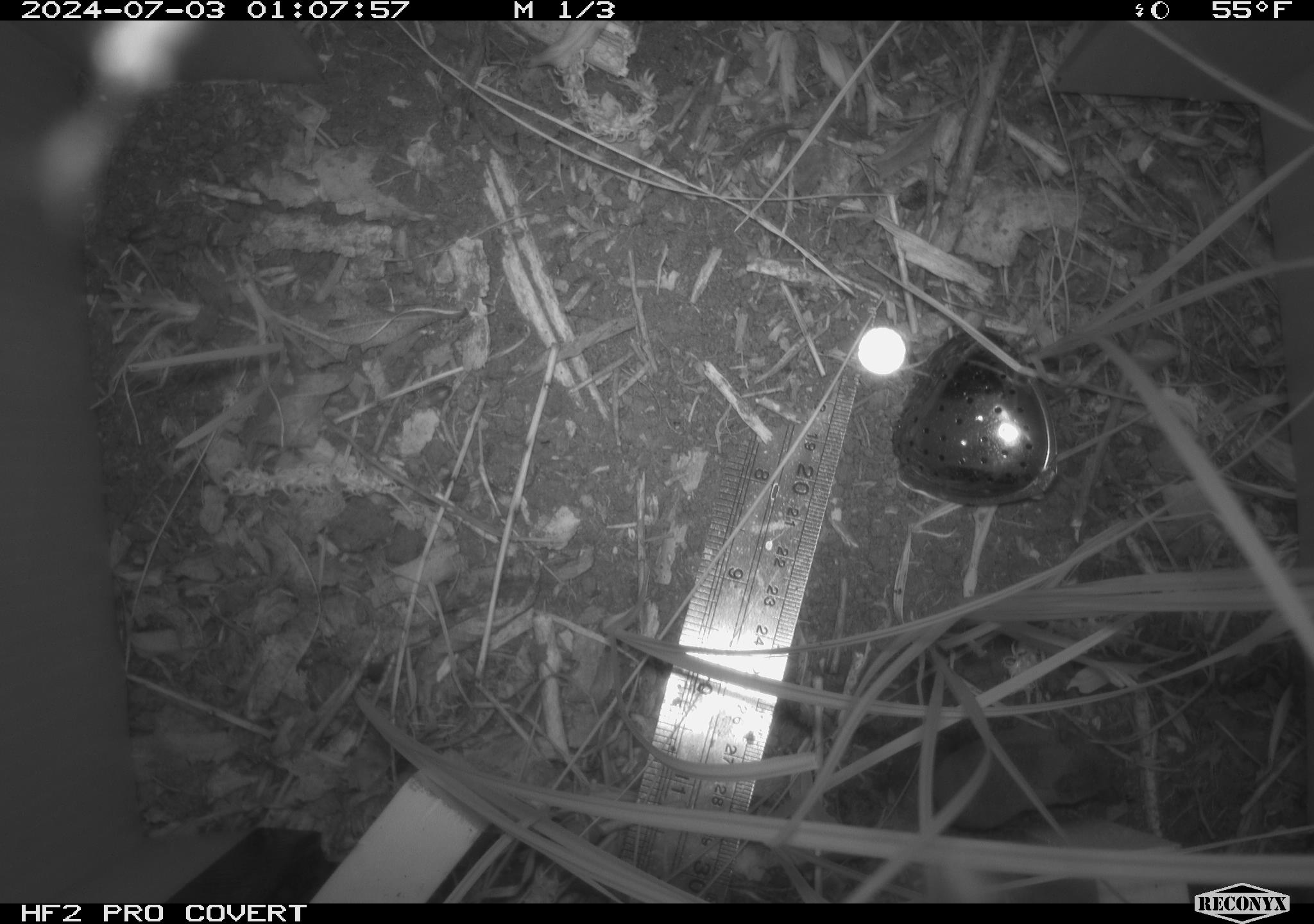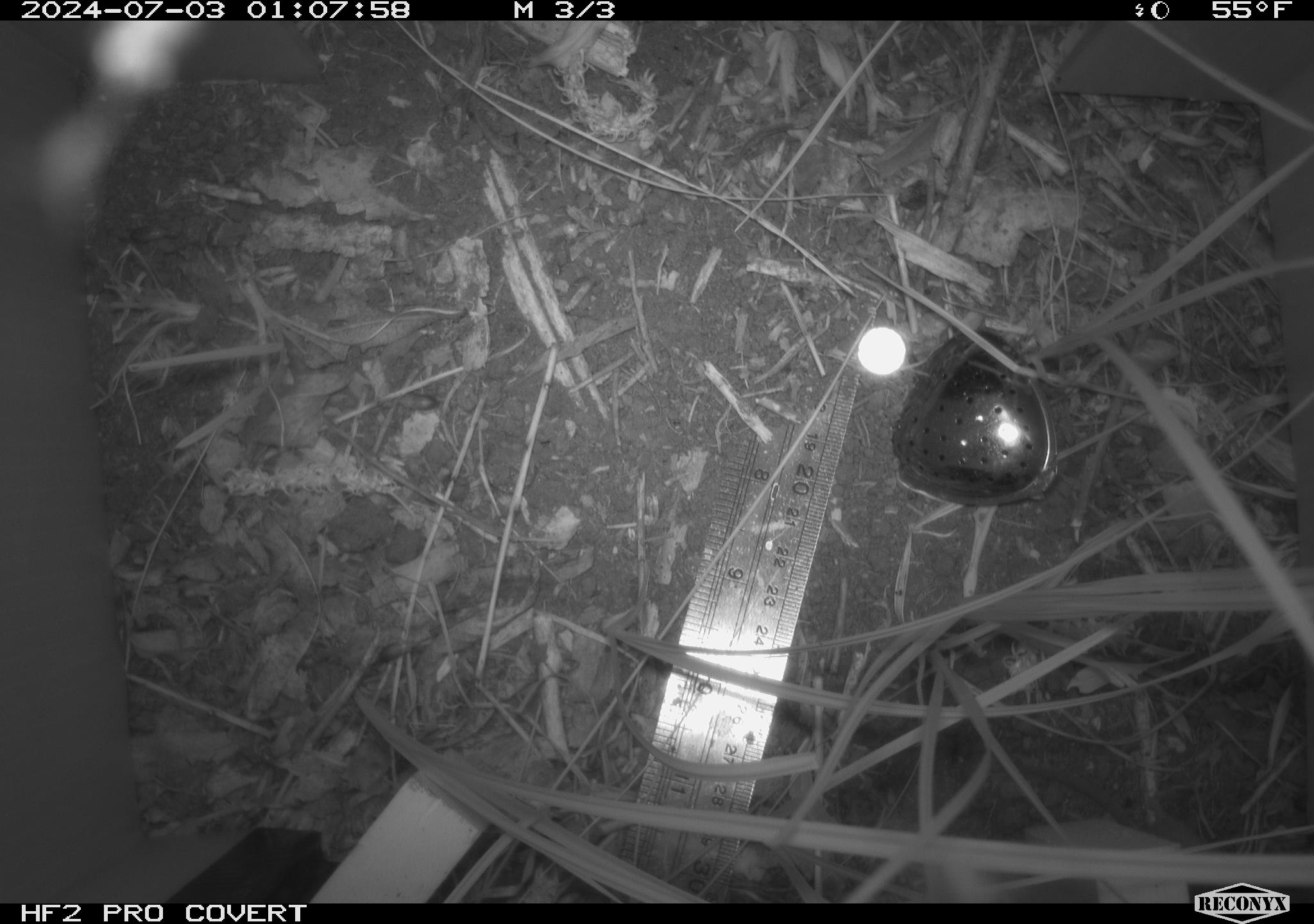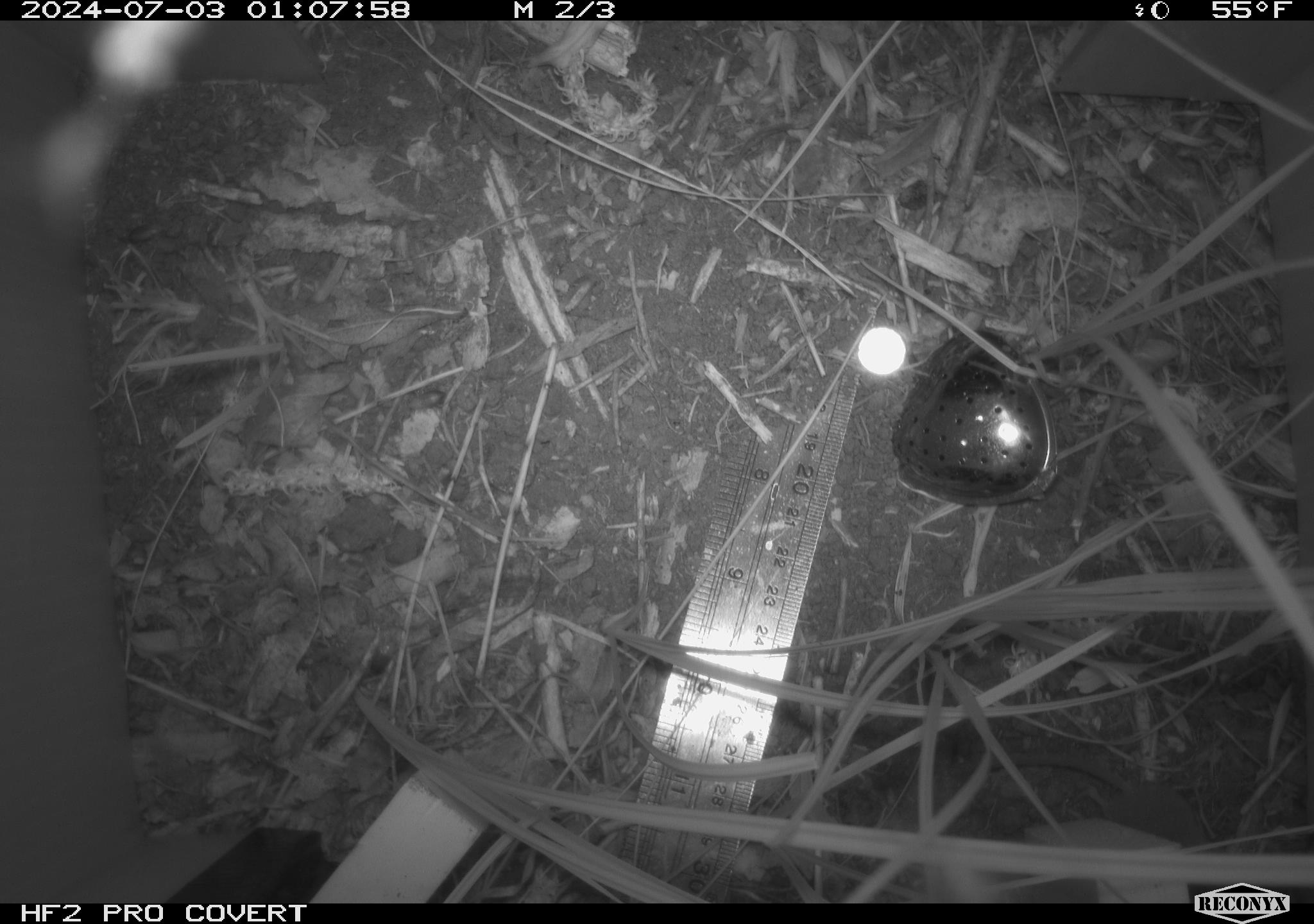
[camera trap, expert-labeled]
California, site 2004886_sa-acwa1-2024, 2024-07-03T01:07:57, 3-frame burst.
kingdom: Animalia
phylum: Chordata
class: Mammalia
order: Rodentia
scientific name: Rodentia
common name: mouse species